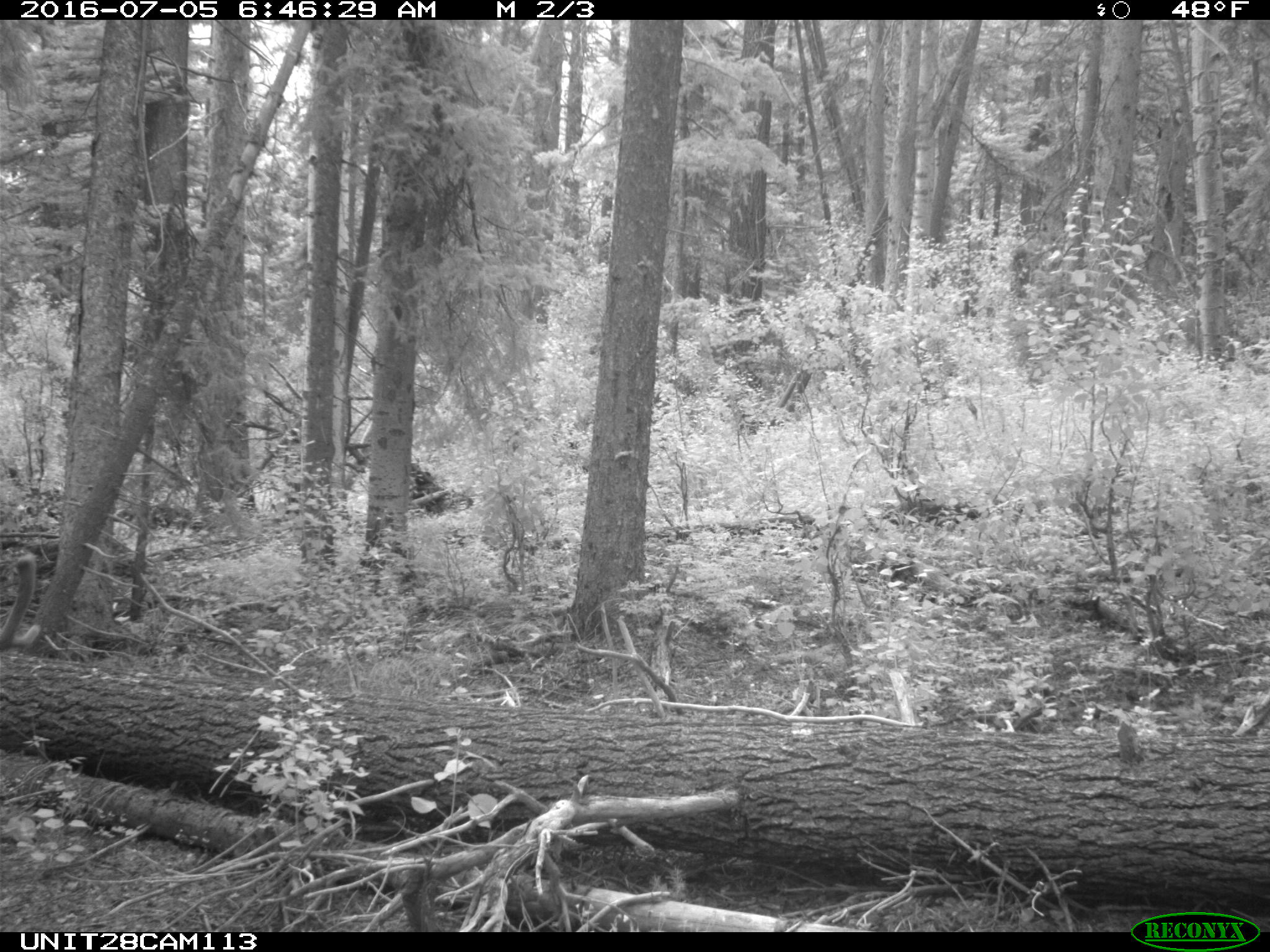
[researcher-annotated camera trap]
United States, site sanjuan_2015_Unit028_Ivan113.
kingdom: Animalia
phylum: Chordata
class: Mammalia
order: Artiodactyla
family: Cervidae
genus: Cervus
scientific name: Cervus elaphus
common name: red deer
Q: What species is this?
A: Cervus elaphus (red deer).